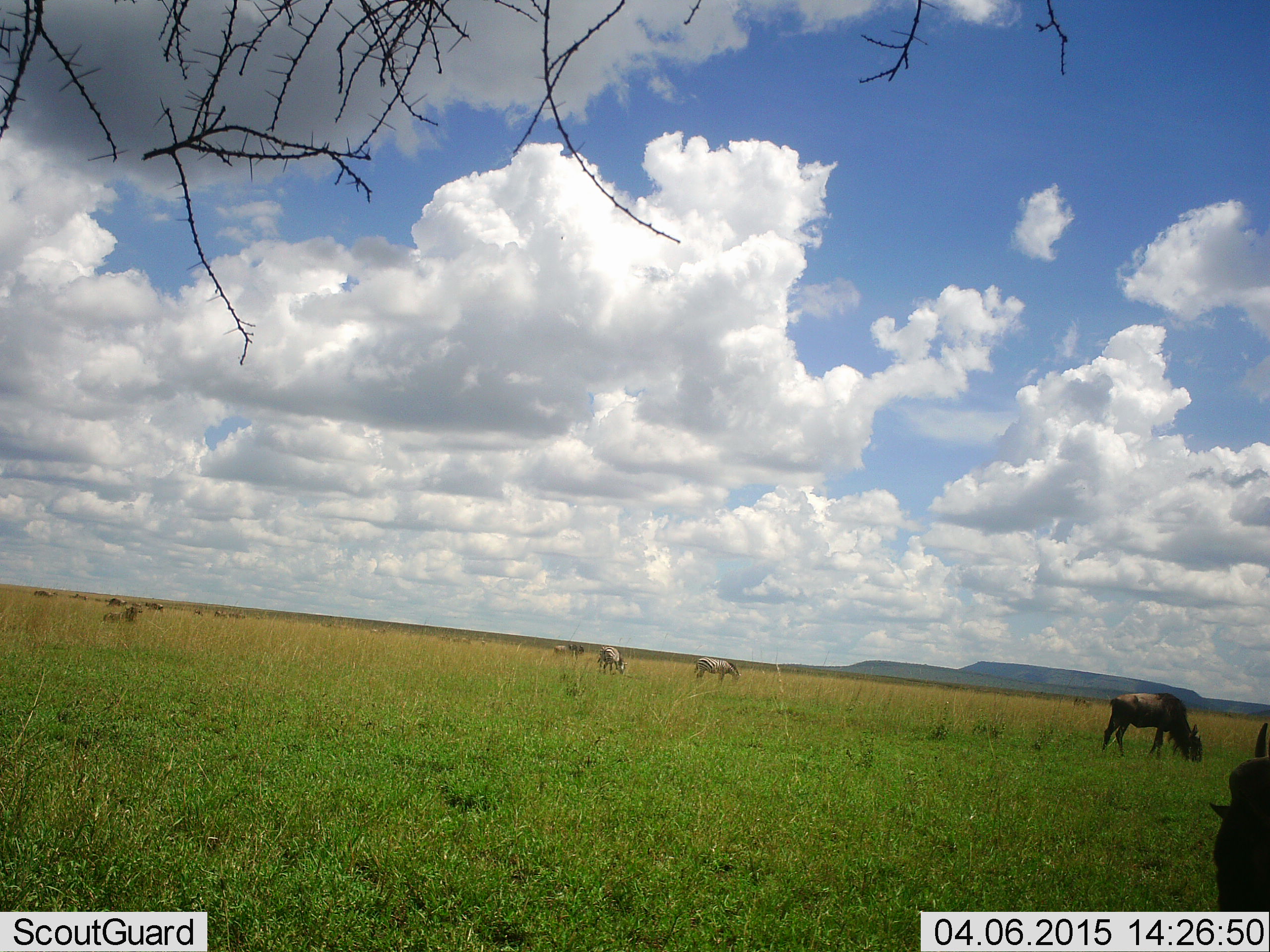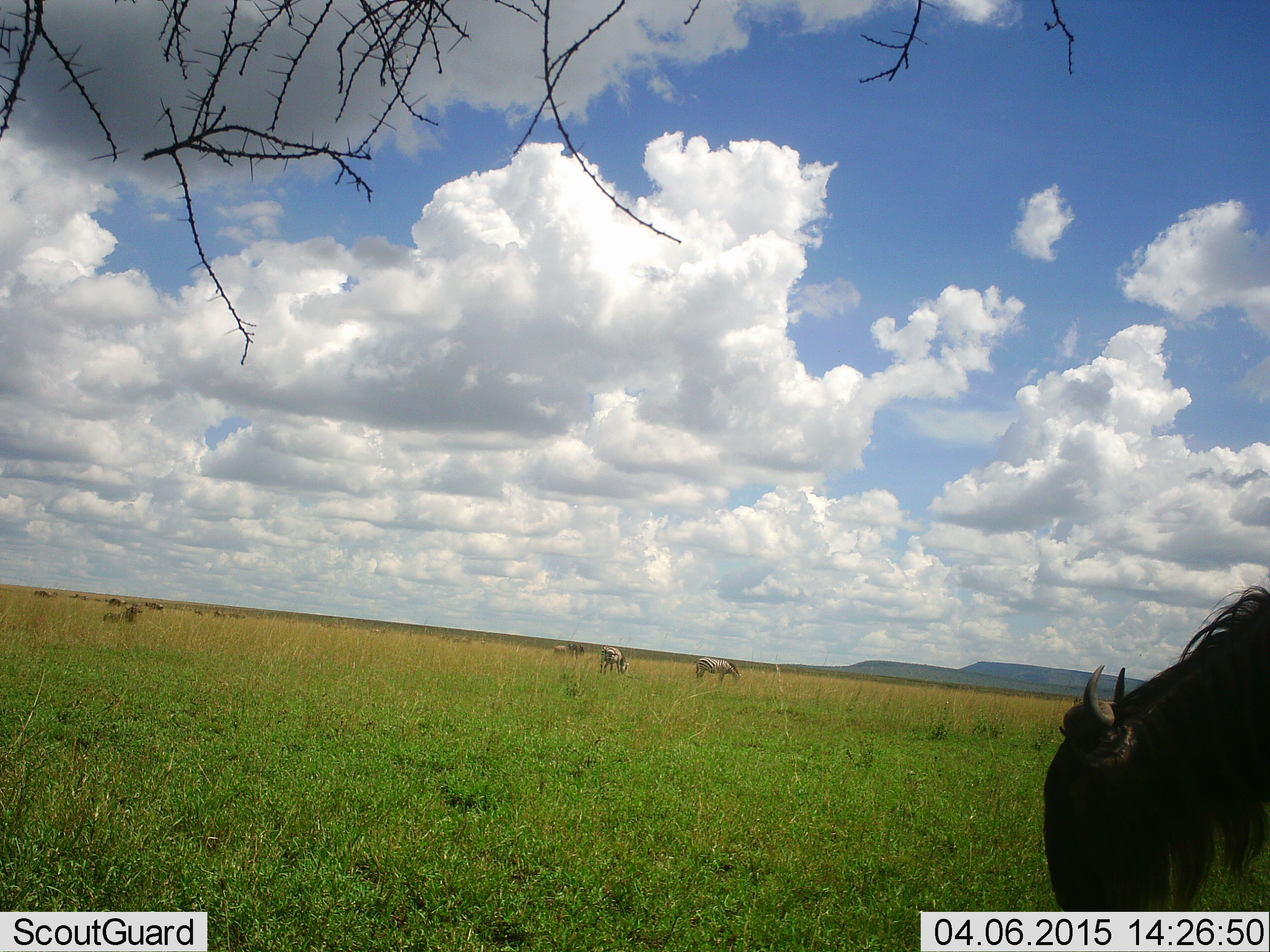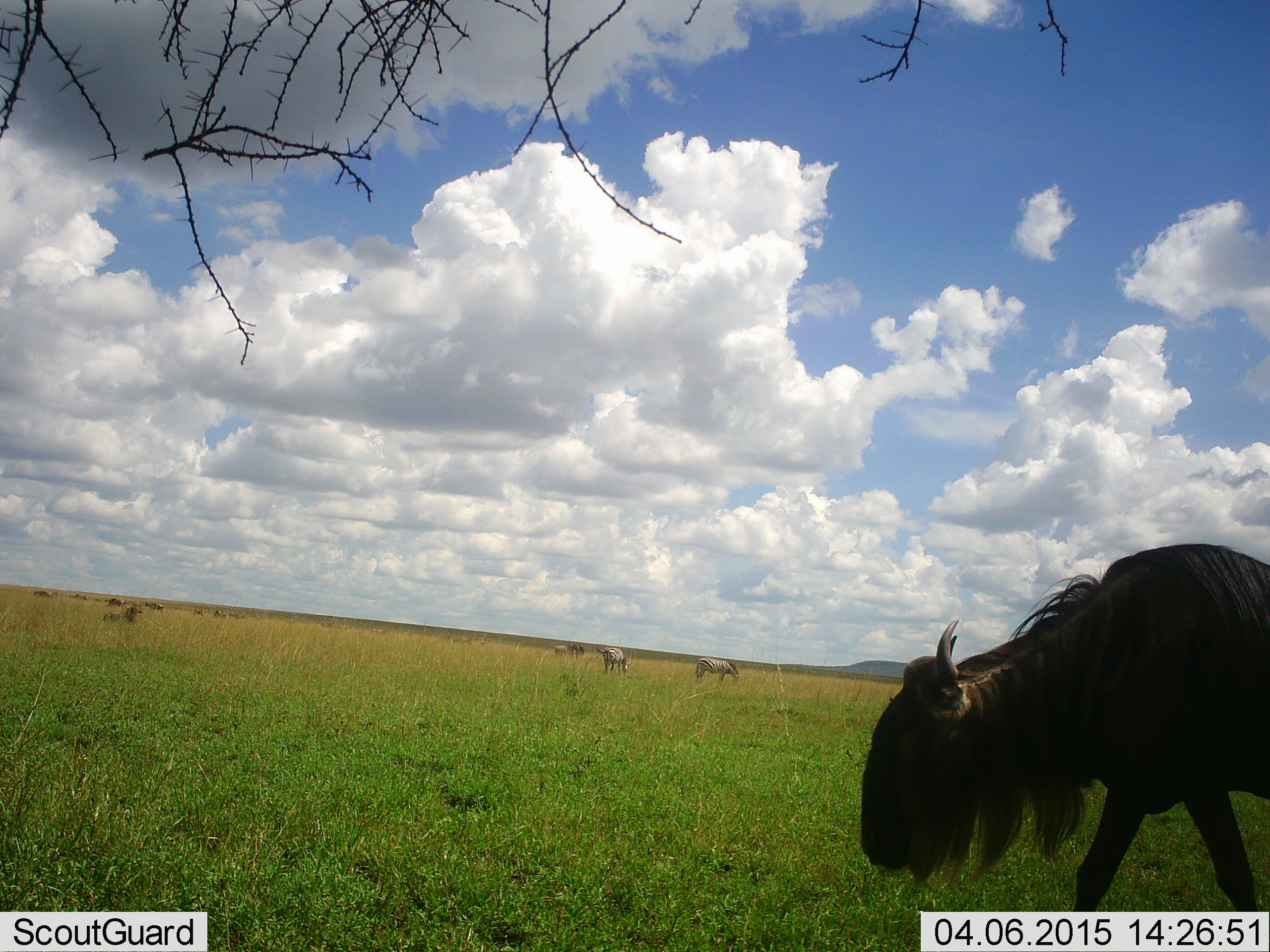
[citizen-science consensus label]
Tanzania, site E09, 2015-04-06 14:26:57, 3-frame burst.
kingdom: Animalia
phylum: Chordata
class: Mammalia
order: Artiodactyla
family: Bovidae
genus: Connochaetes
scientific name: Connochaetes taurinus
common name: blue wildebeest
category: wildebeest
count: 3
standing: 33%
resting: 20%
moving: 53%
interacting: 0%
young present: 0%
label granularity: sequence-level